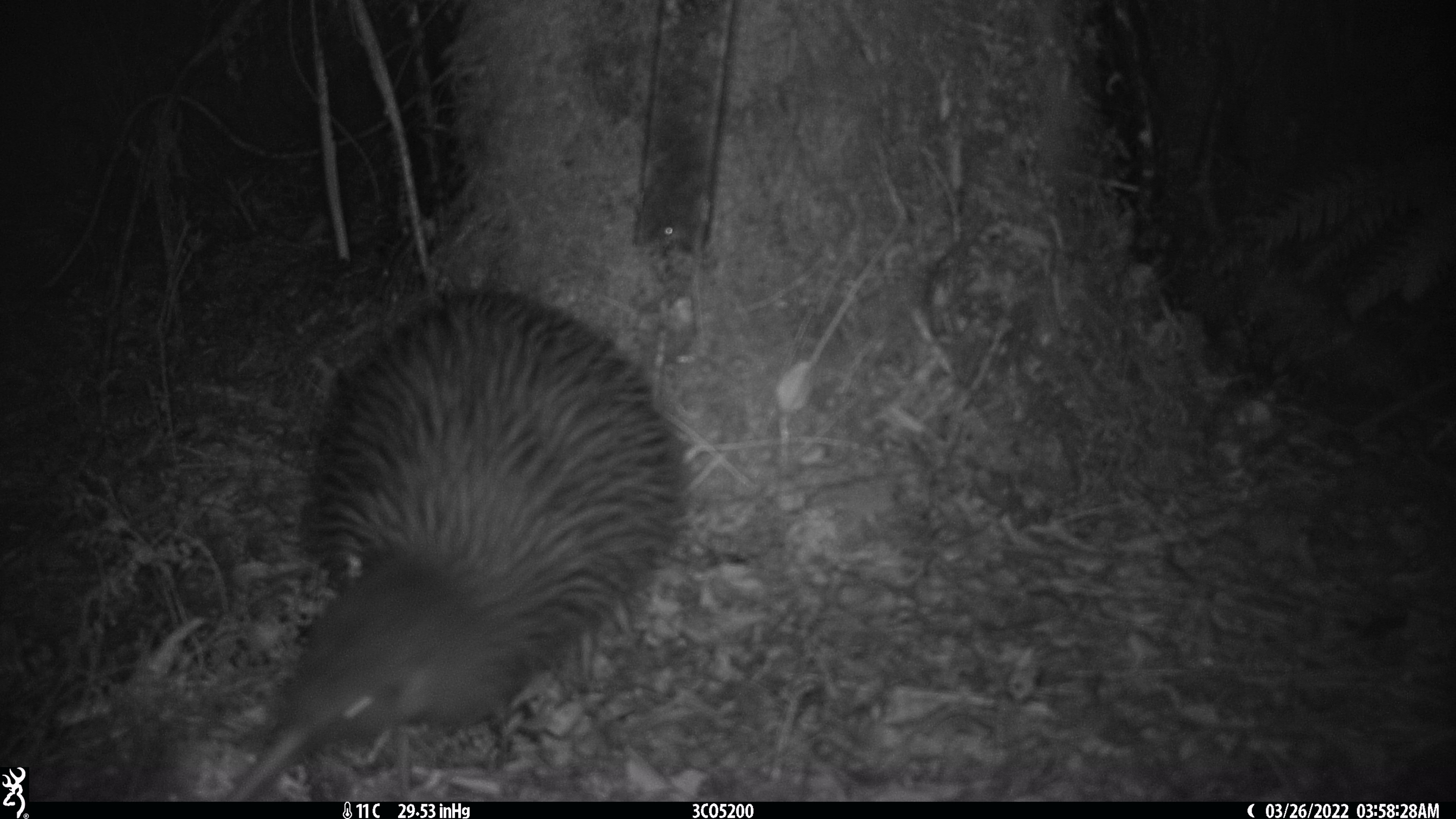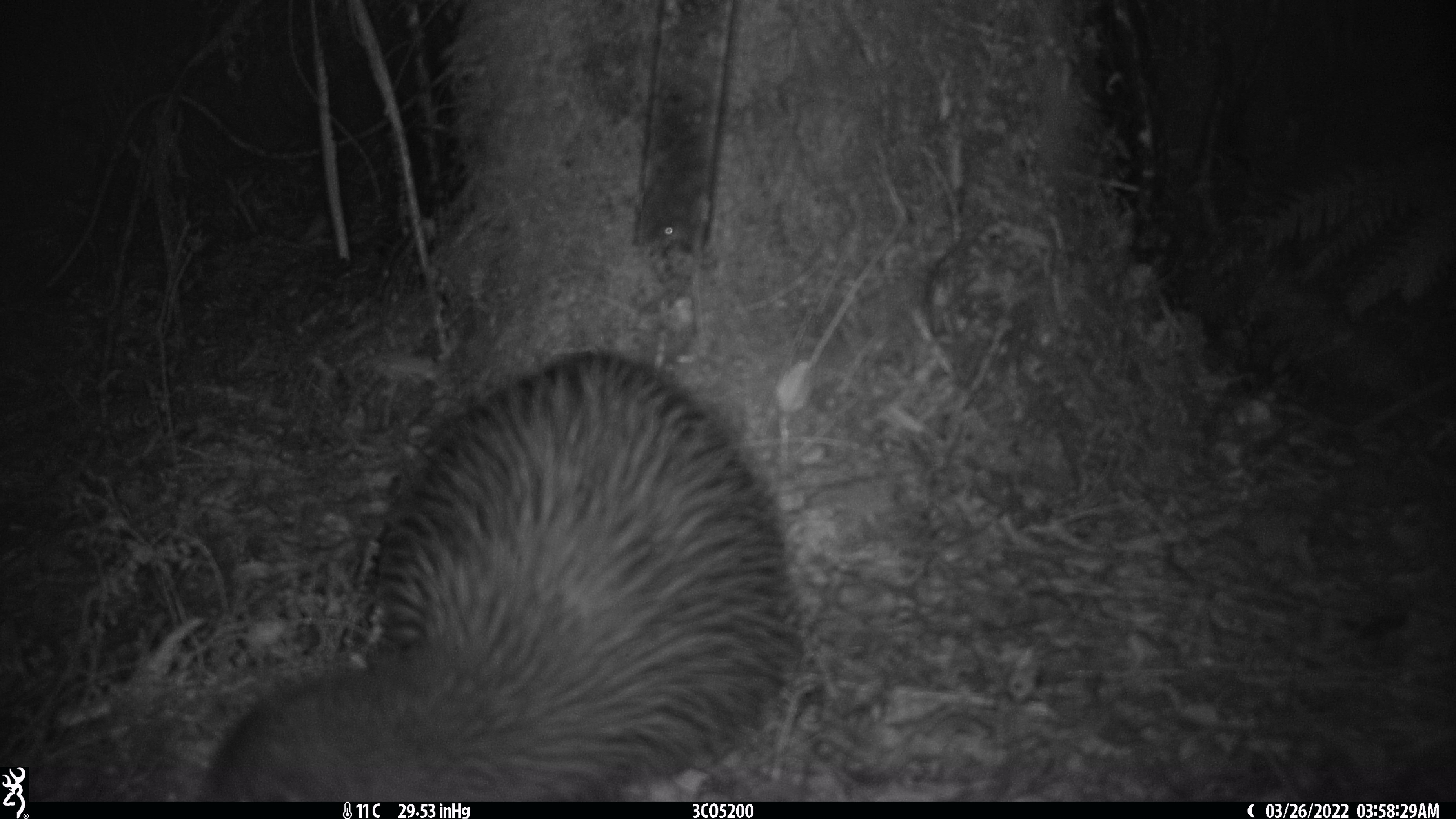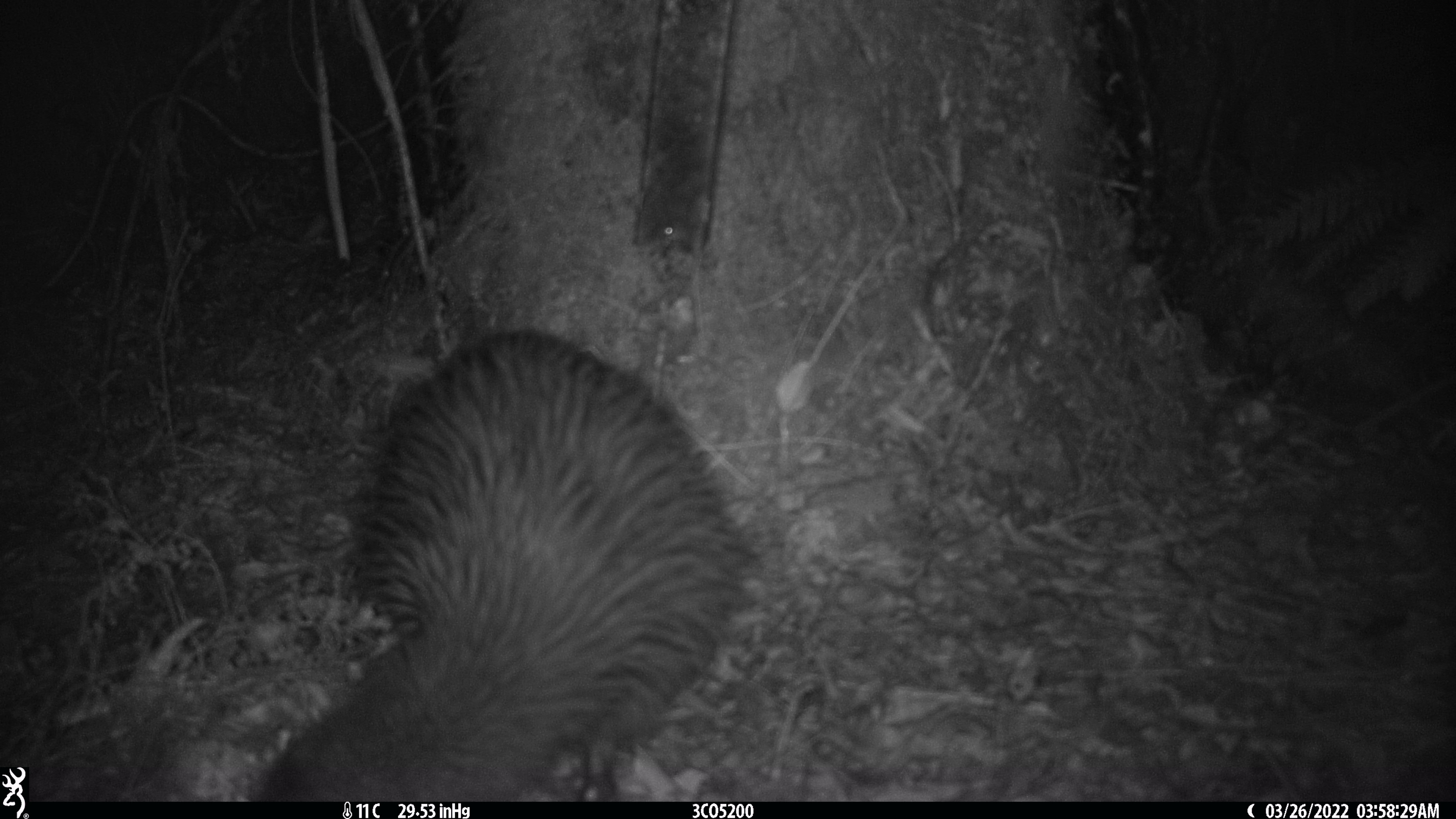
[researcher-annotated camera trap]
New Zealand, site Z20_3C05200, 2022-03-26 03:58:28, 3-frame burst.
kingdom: Animalia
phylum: Chordata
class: Aves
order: Apterygiformes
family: Apterygidae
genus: Apteryx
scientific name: Apteryx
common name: kiwi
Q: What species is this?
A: Kiwi (Apteryx).